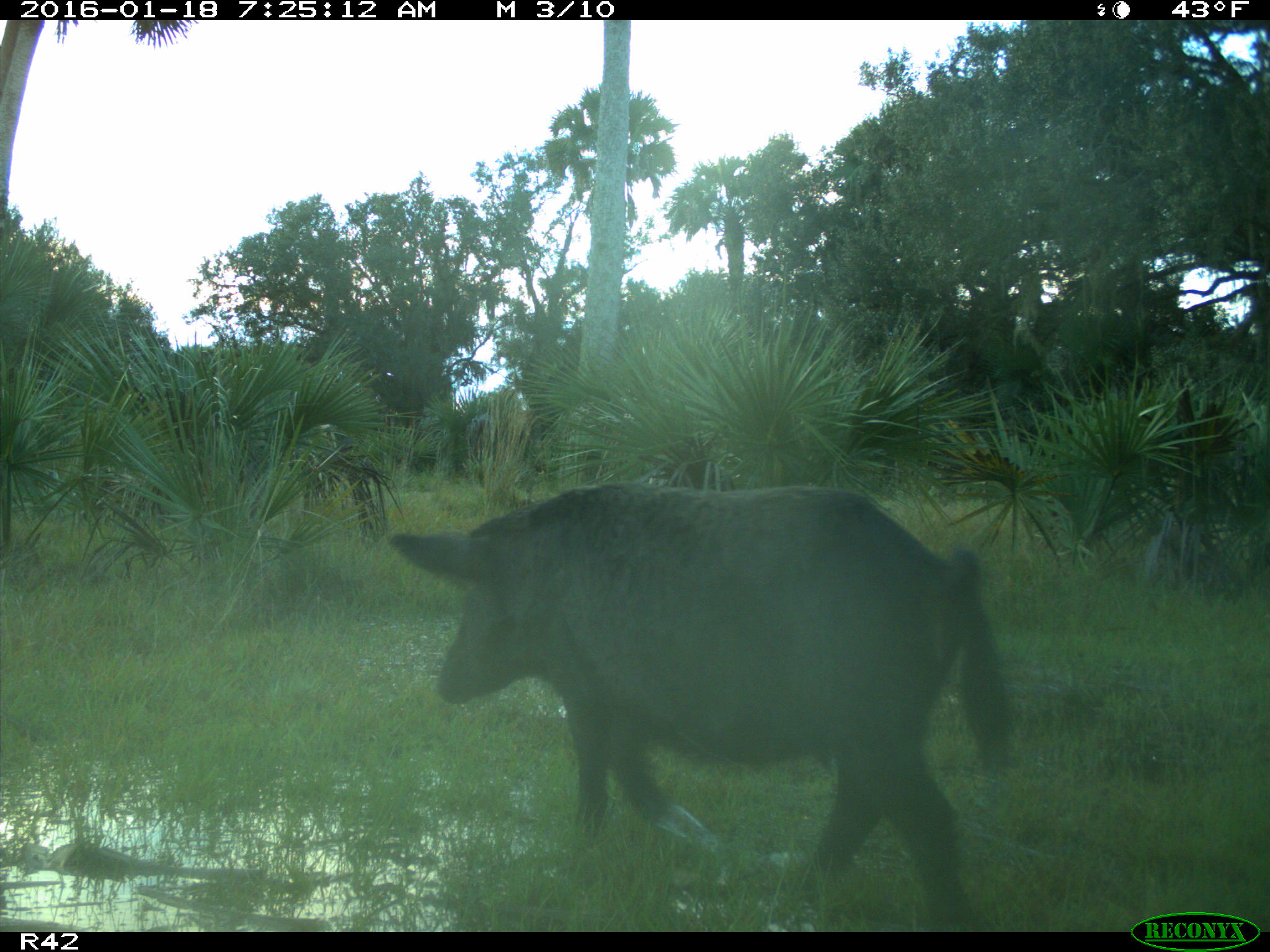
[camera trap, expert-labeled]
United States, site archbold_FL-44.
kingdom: Animalia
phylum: Chordata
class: Mammalia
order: Artiodactyla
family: Suidae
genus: Sus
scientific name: Sus scrofa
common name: wild boar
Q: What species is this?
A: Sus scrofa (wild boar).